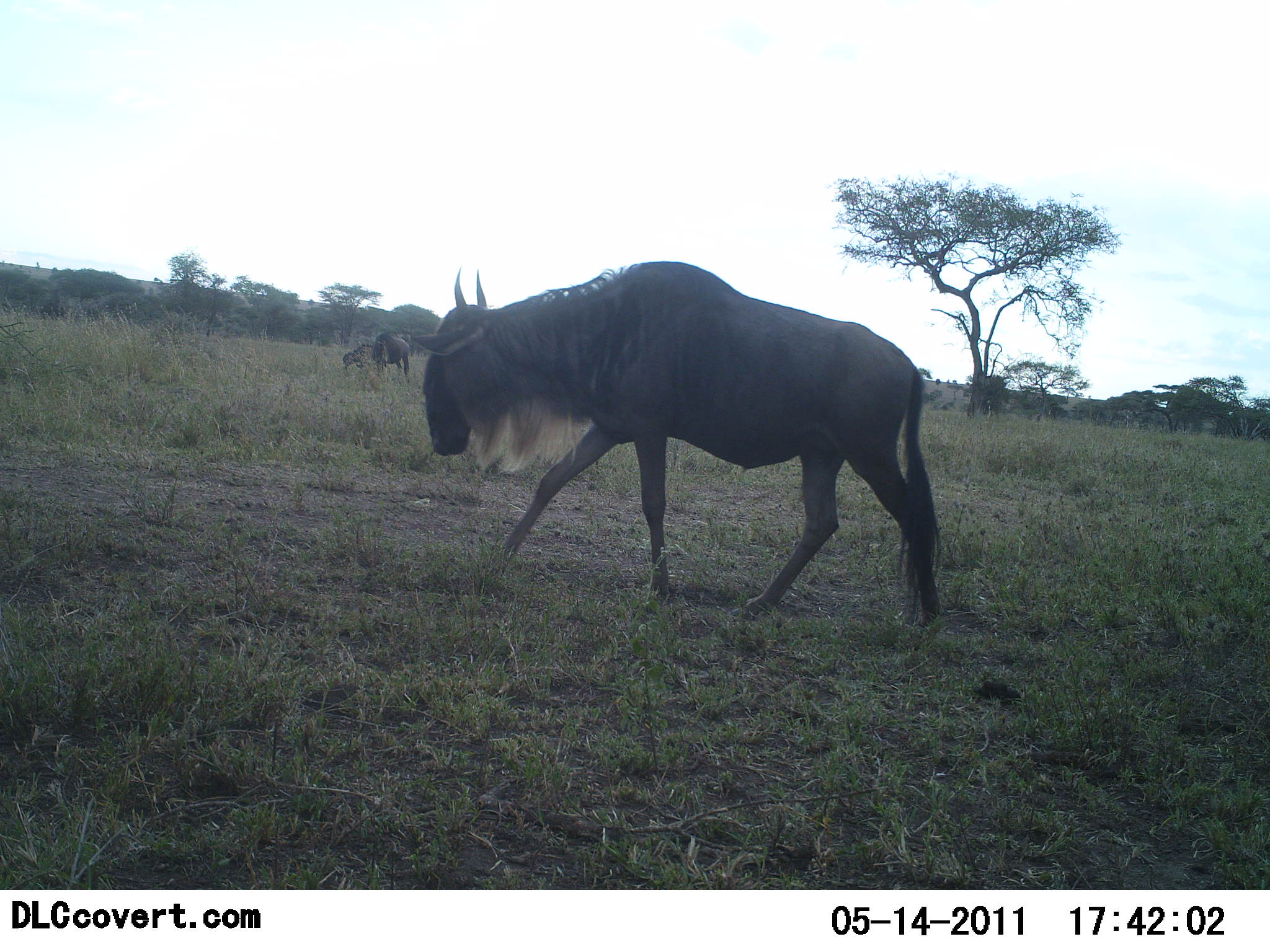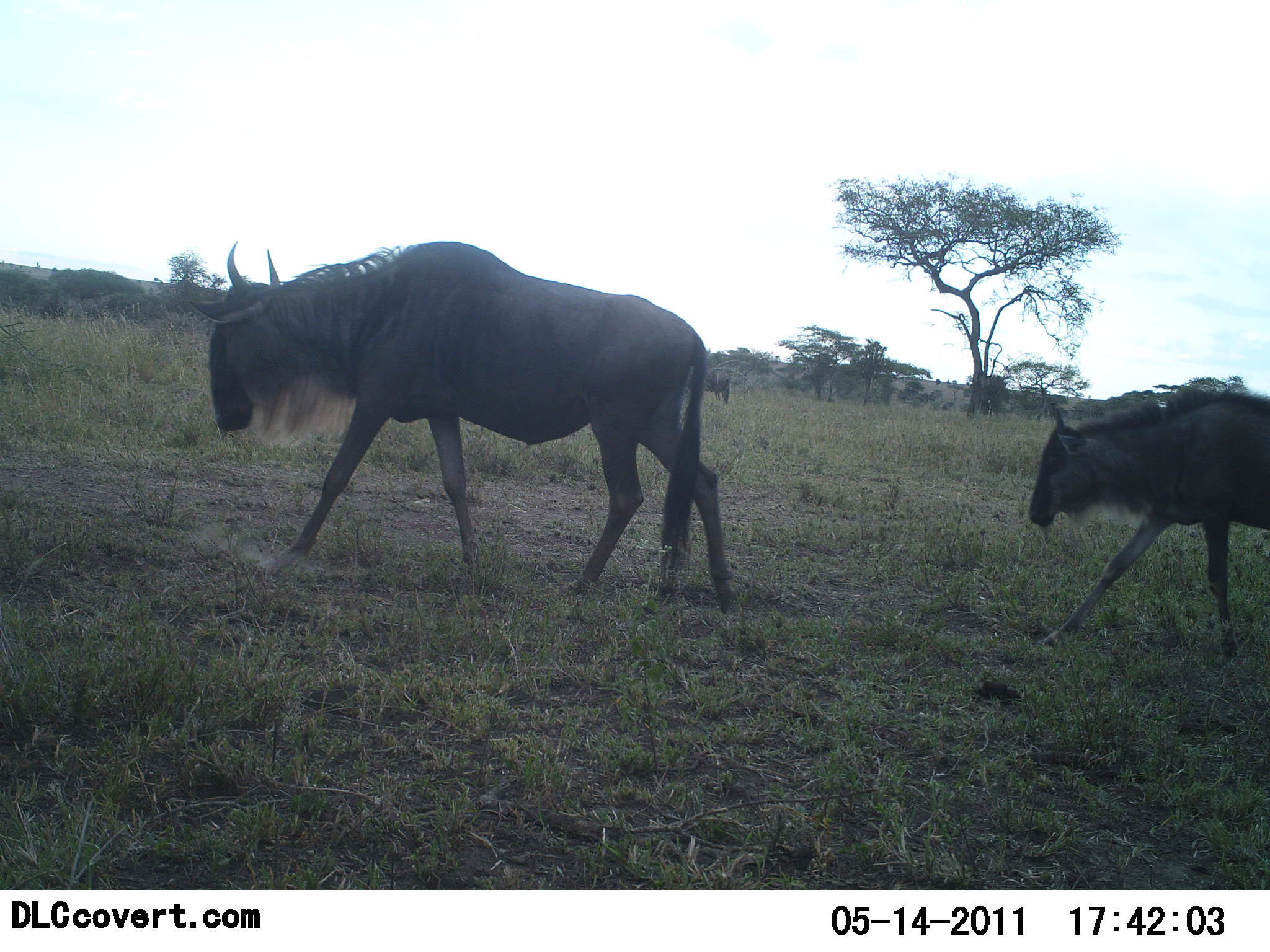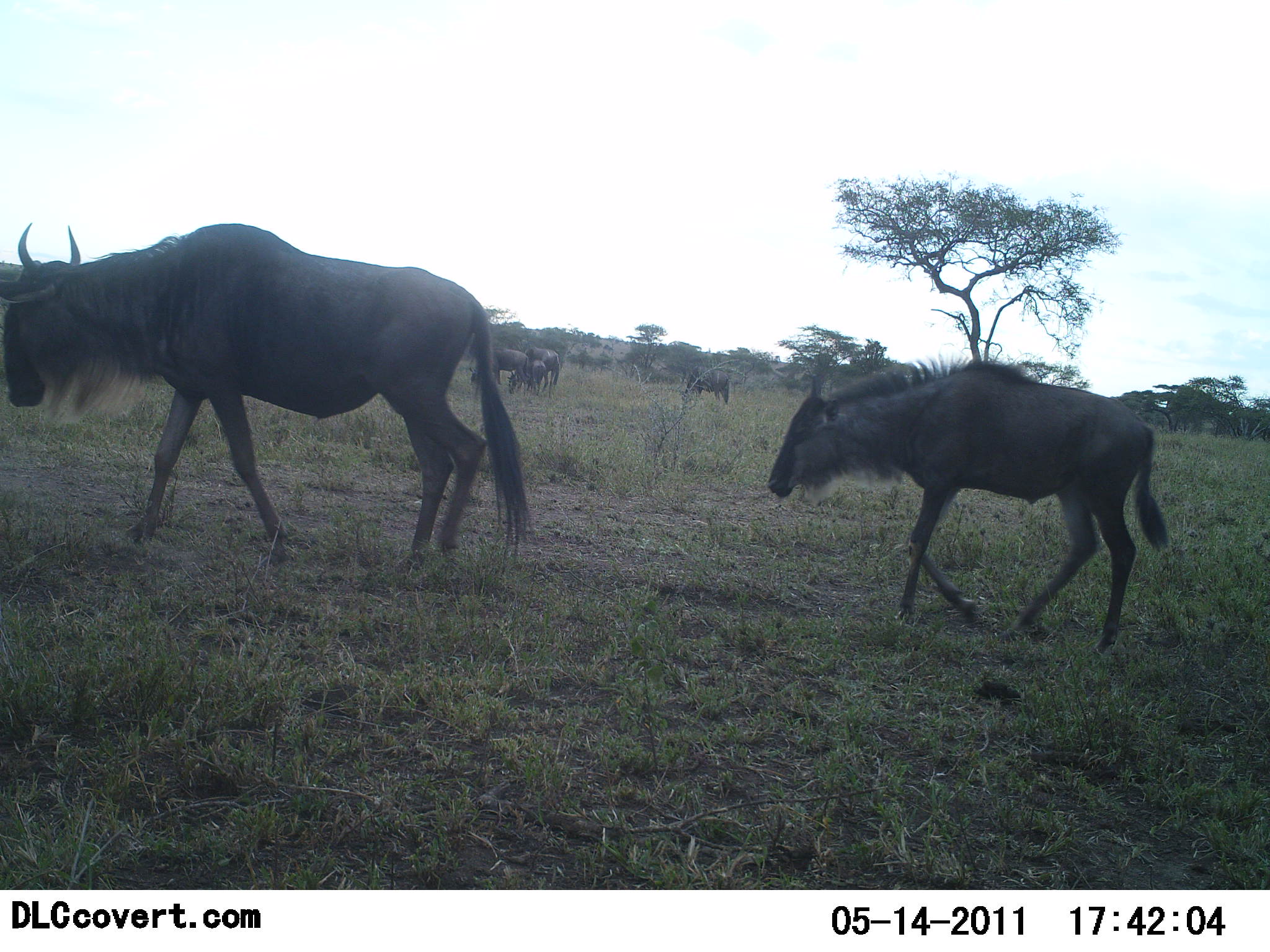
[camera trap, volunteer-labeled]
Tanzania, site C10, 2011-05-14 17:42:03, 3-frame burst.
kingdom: Animalia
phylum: Chordata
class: Mammalia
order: Artiodactyla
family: Bovidae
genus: Connochaetes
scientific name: Connochaetes taurinus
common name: blue wildebeest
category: wildebeest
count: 8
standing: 50%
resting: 0%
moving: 100%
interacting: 10%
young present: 30%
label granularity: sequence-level